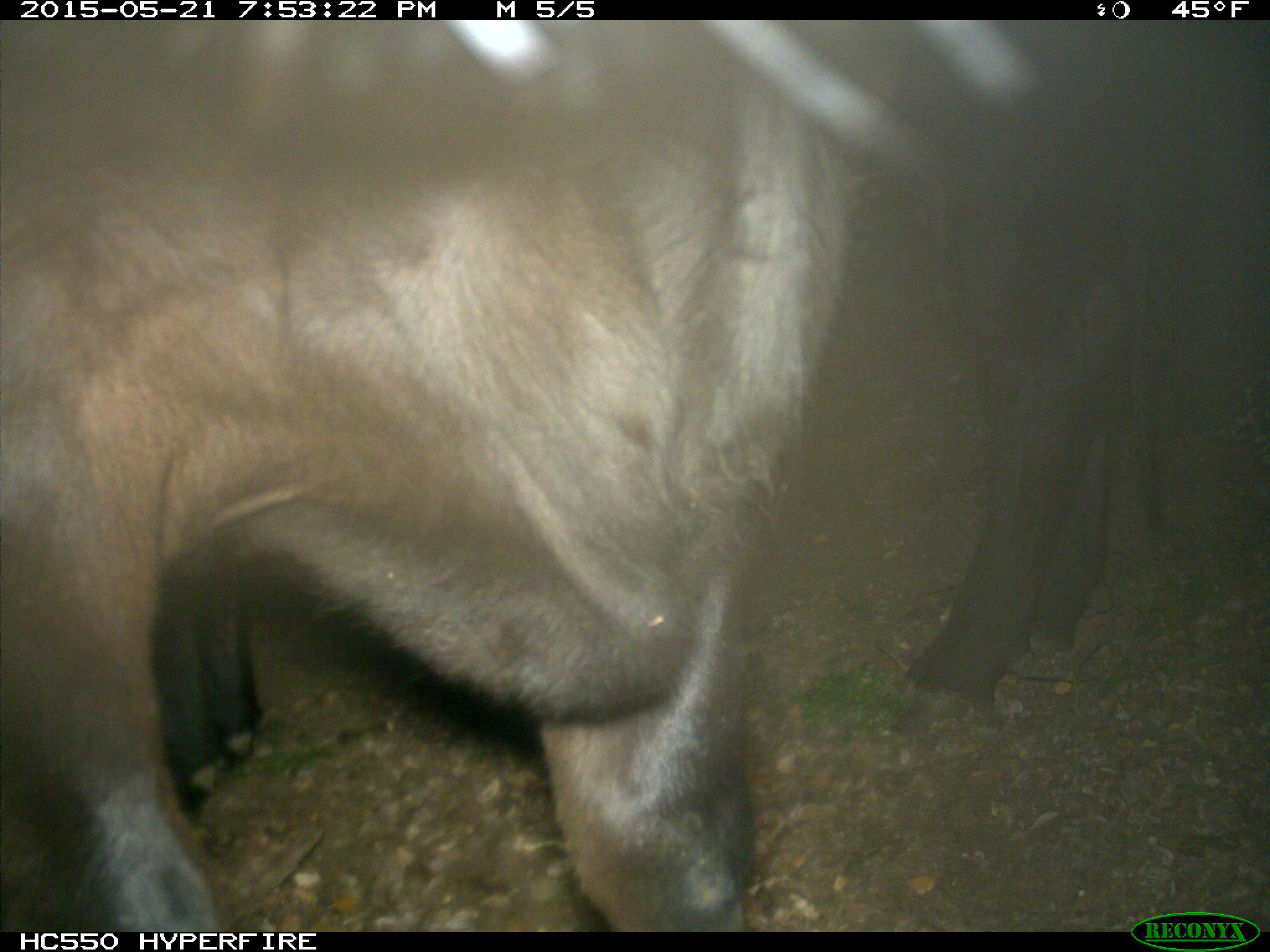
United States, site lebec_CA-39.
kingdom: Animalia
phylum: Chordata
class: Mammalia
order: Artiodactyla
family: Bovidae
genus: Bos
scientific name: Bos taurus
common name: domestic cow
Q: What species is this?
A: Bos taurus (domestic cow).